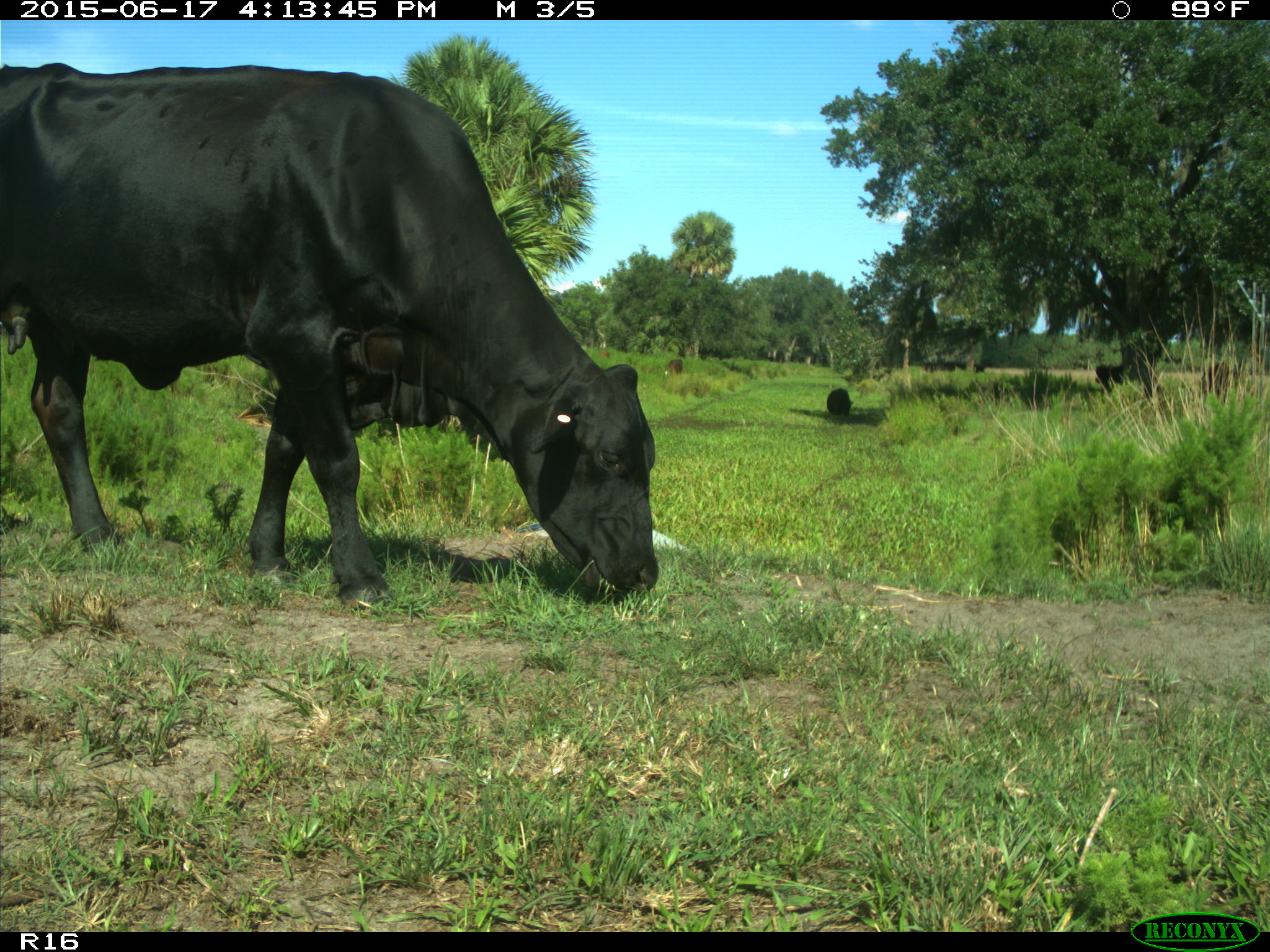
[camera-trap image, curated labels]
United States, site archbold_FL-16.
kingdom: Animalia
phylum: Chordata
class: Mammalia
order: Artiodactyla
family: Bovidae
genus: Bos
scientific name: Bos taurus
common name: domestic cow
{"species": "Bos taurus (domestic cow)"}